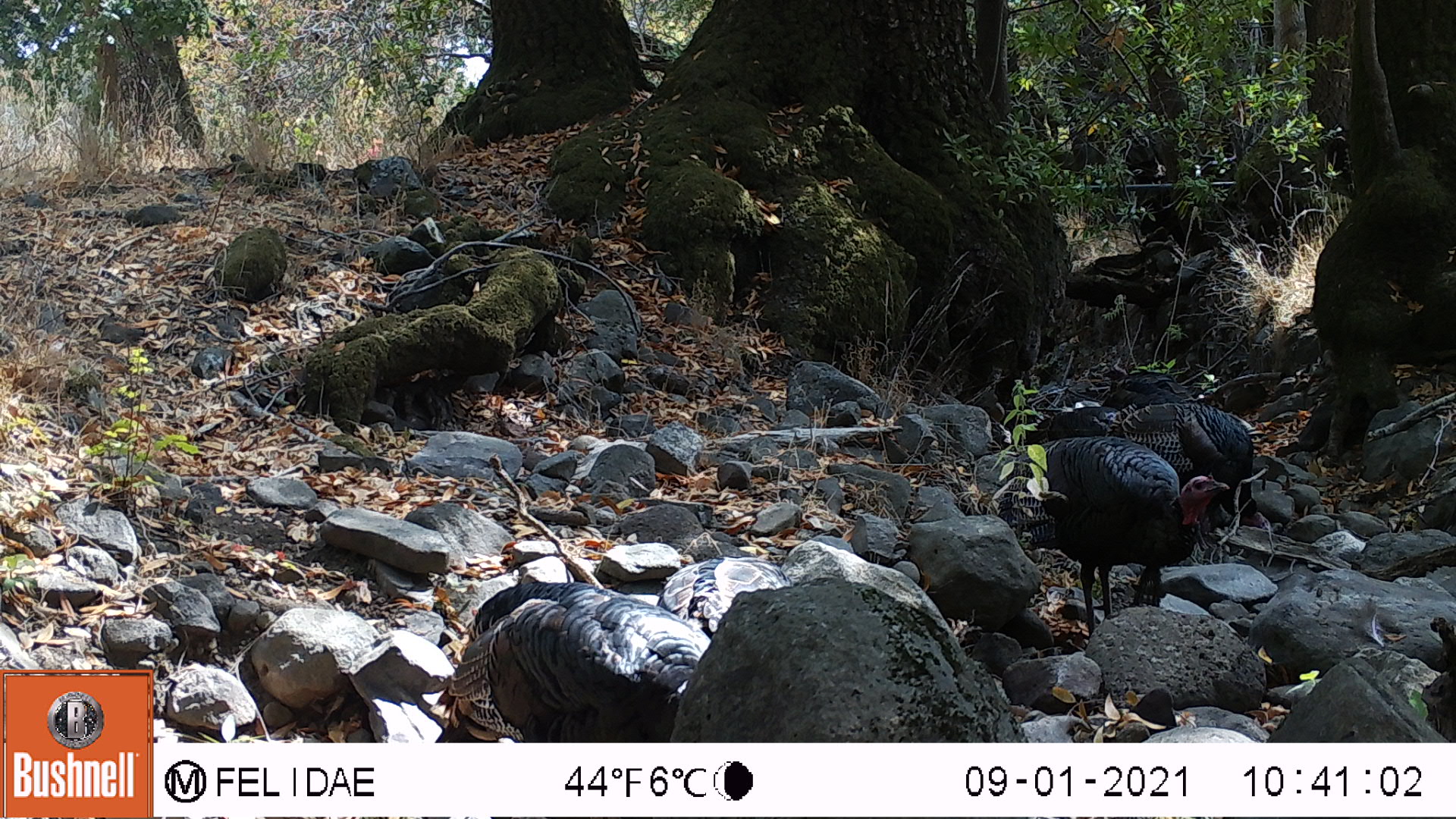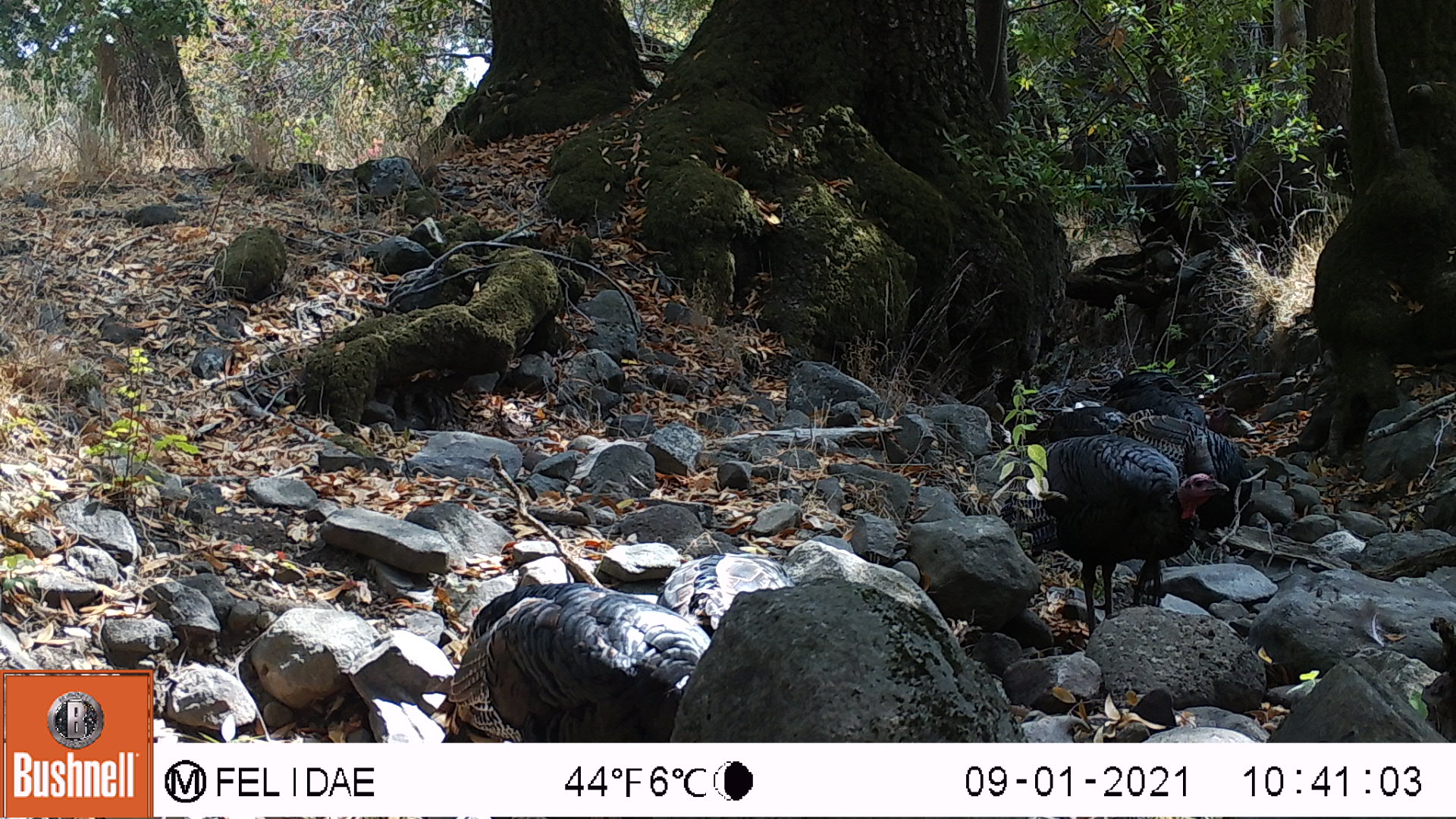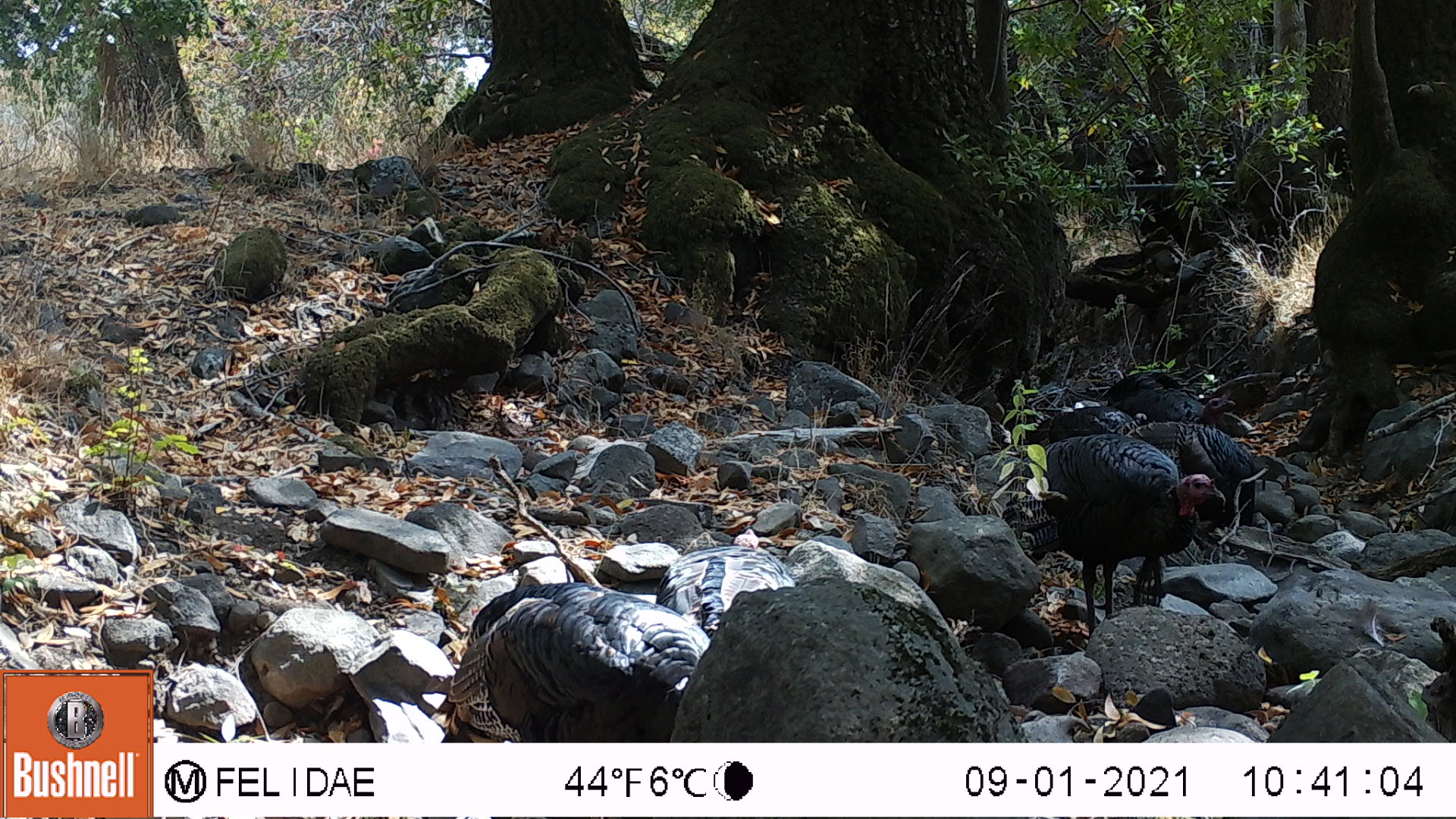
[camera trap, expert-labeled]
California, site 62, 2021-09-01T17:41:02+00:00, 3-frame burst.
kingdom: Animalia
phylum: Chordata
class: Aves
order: Galliformes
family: Phasianidae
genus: Meleagris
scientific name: Meleagris gallopavo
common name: turkey